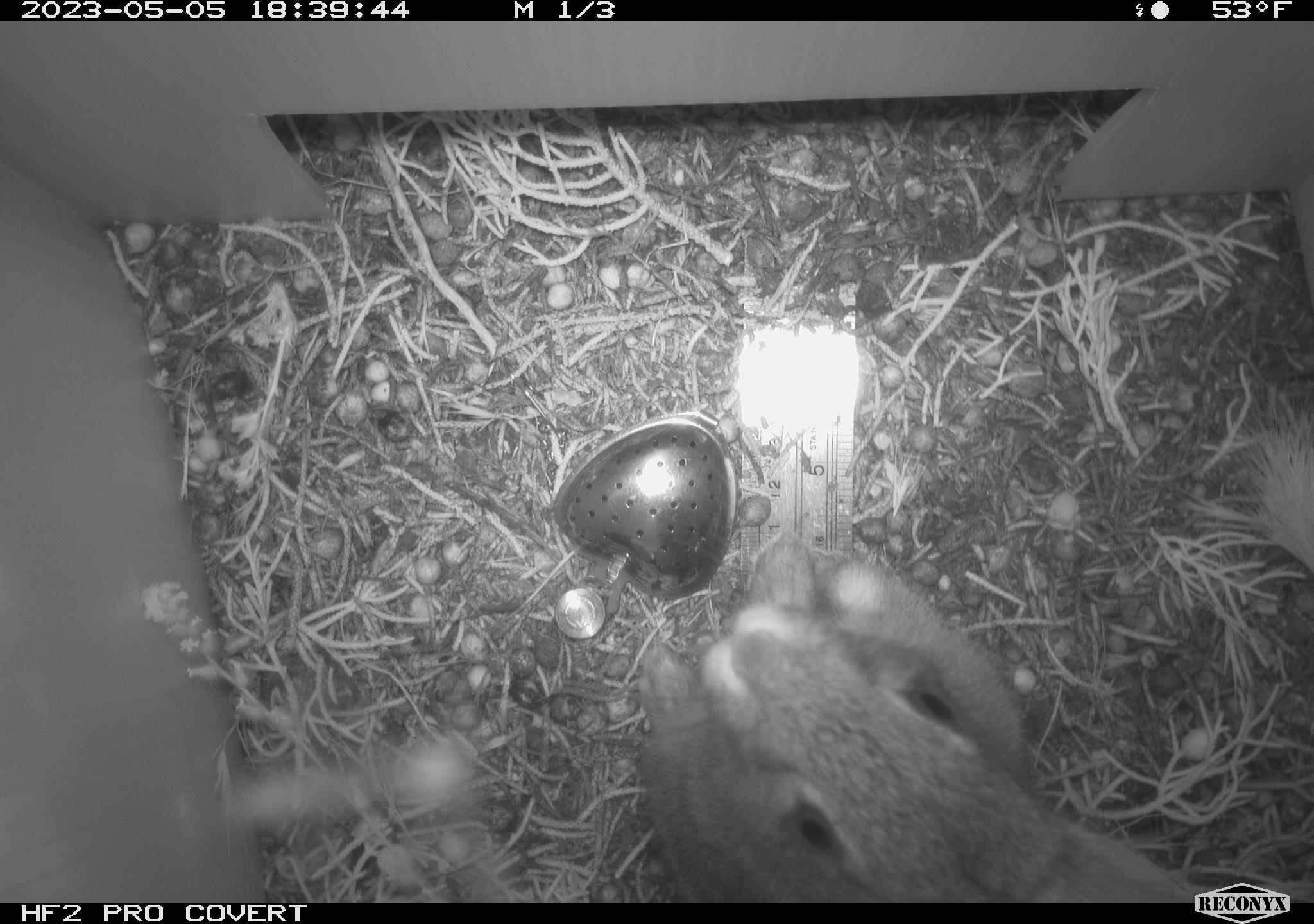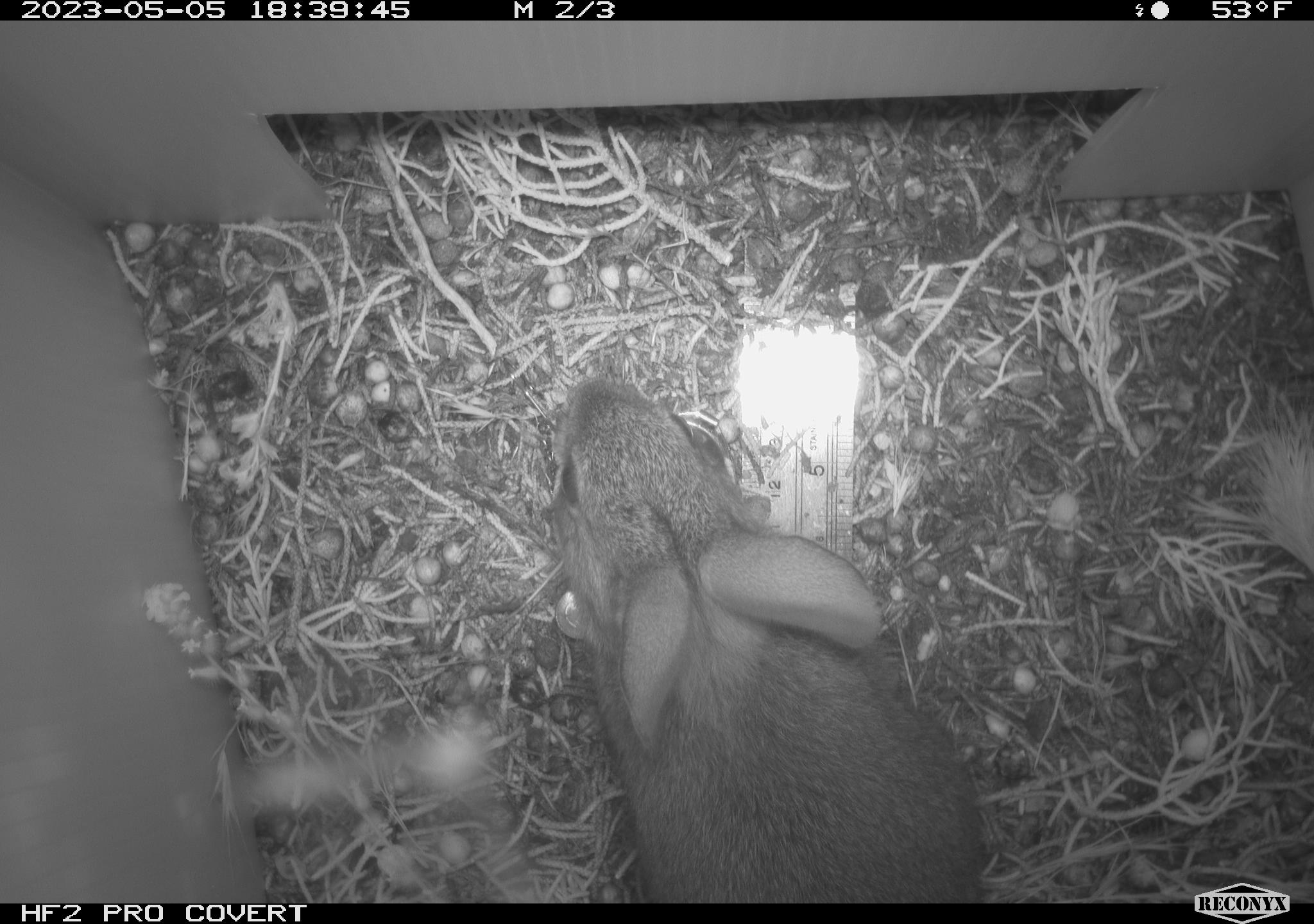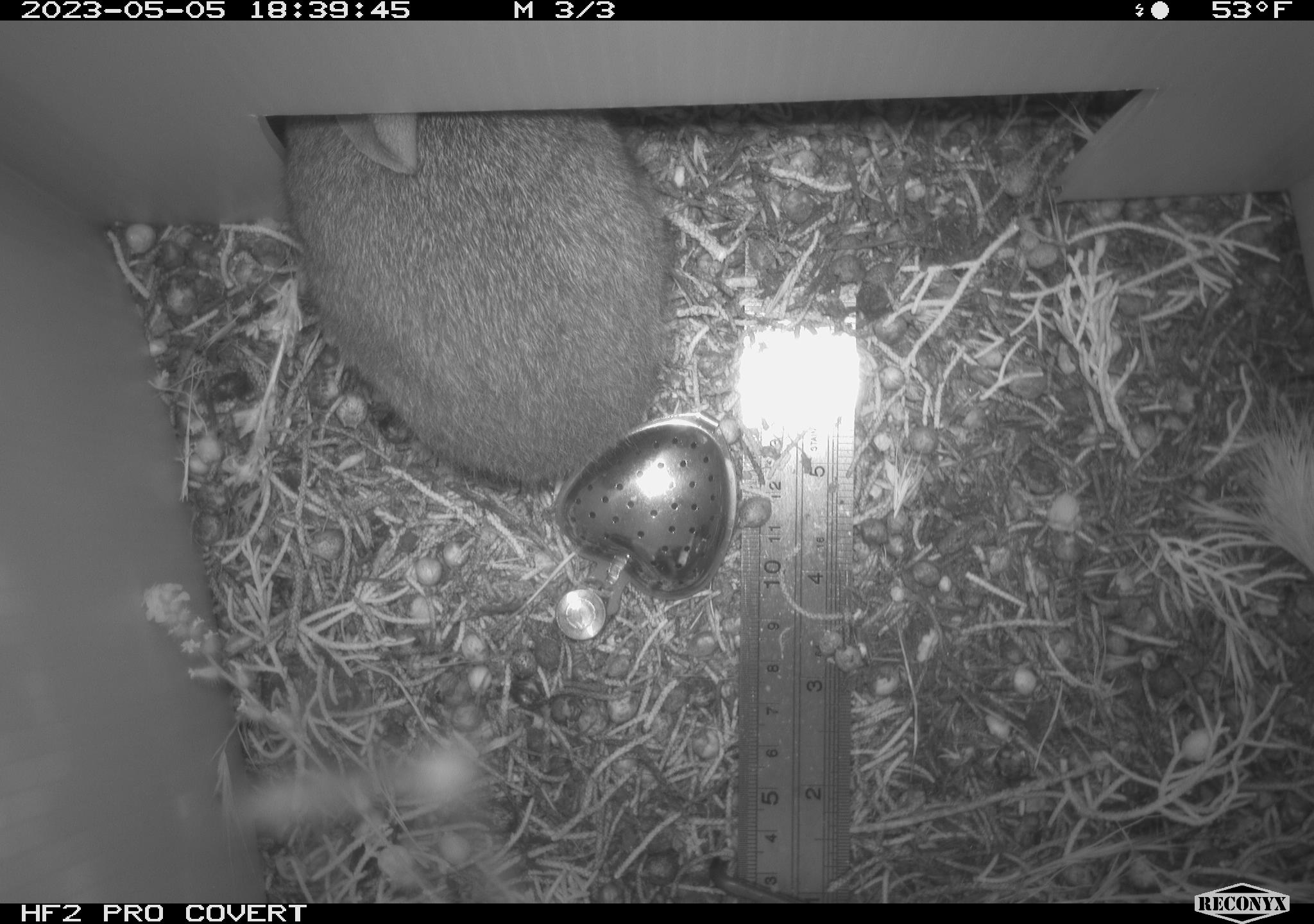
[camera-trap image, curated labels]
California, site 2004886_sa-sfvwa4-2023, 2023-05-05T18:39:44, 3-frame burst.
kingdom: Animalia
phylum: Chordata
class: Mammalia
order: Lagomorpha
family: Leporidae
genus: Sylvilagus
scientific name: Sylvilagus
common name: cottontail rabbits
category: sylvilagus species